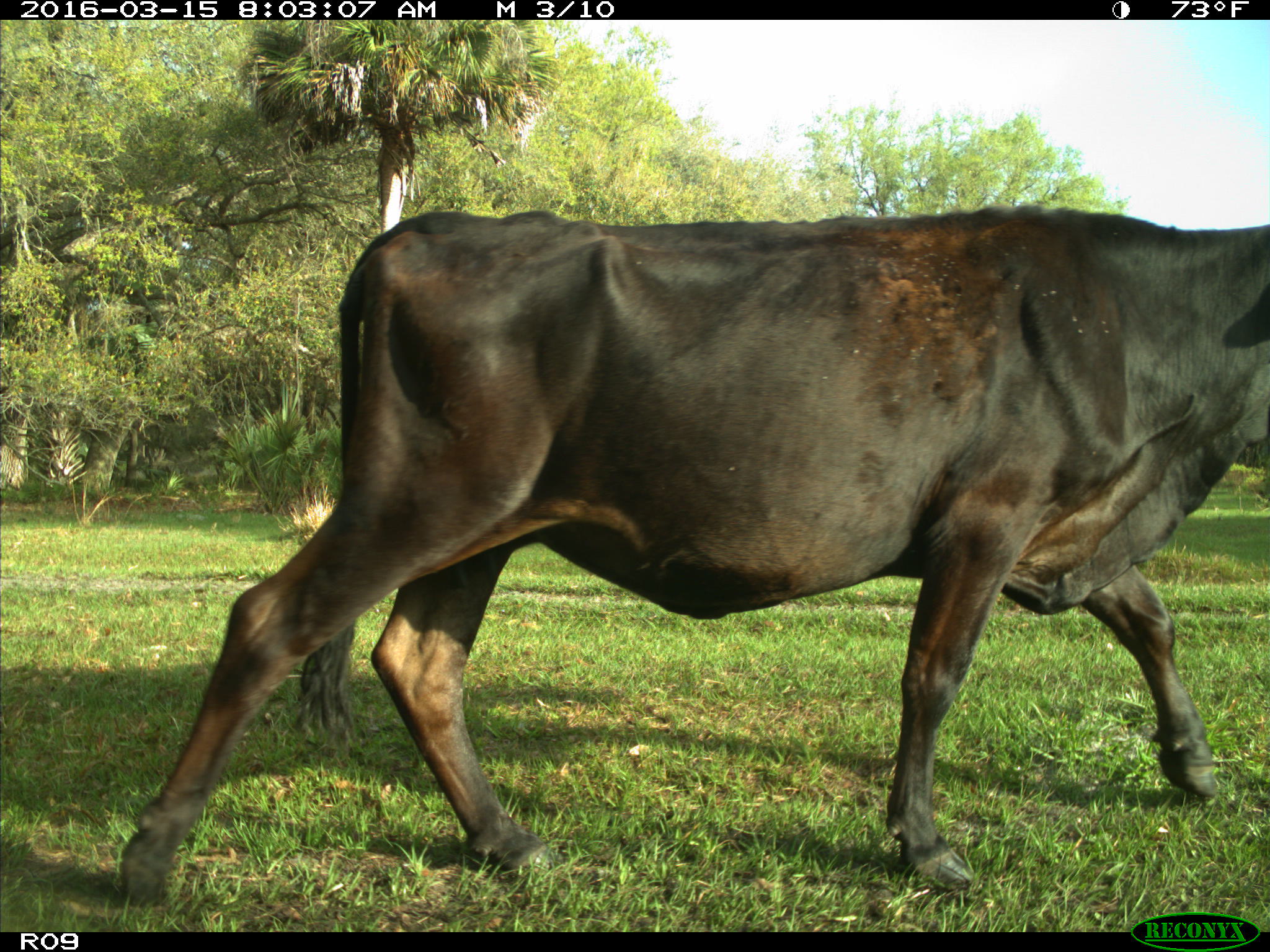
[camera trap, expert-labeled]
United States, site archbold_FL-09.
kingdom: Animalia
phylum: Chordata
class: Mammalia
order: Artiodactyla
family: Bovidae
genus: Bos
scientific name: Bos taurus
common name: domestic cow